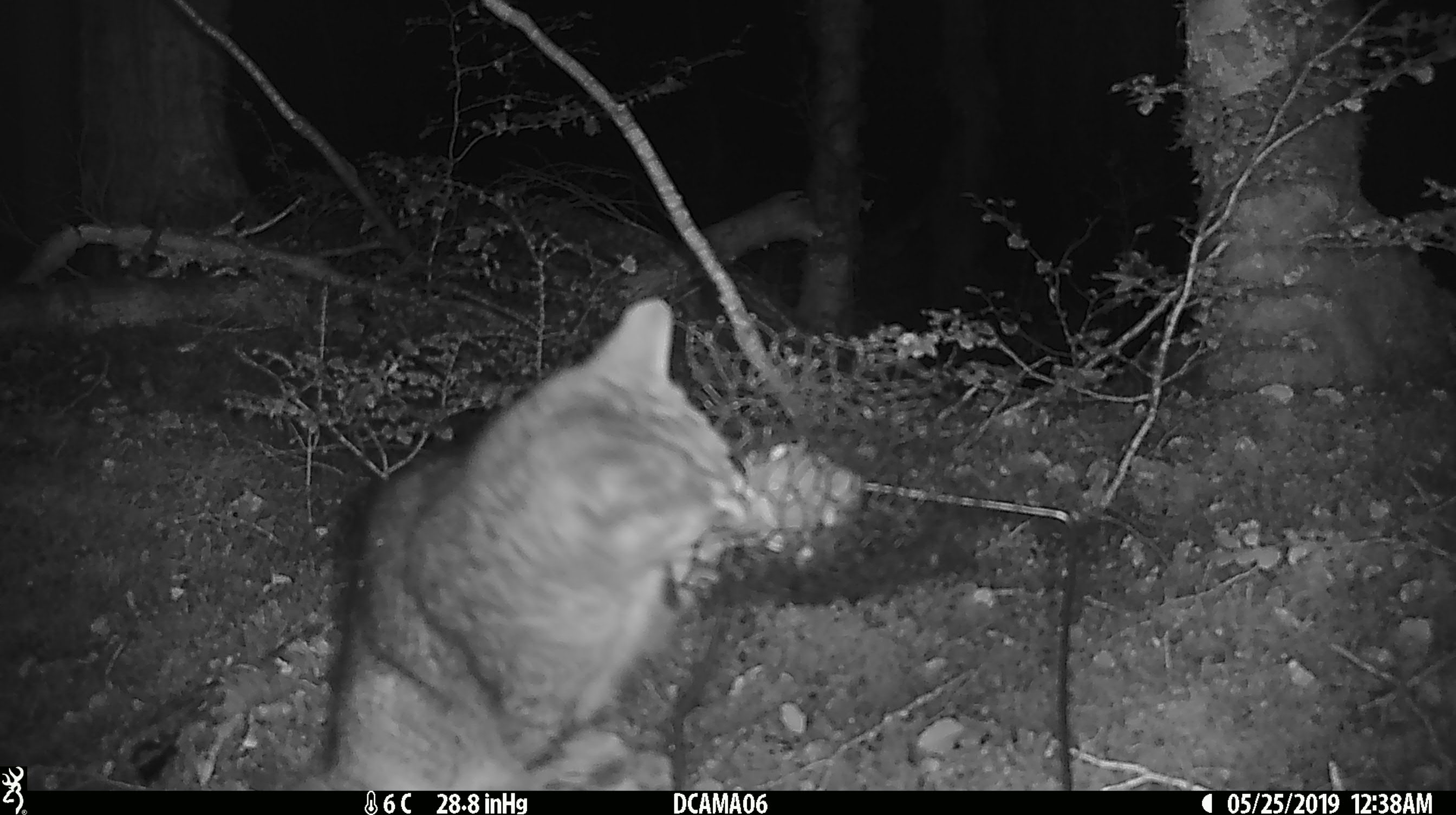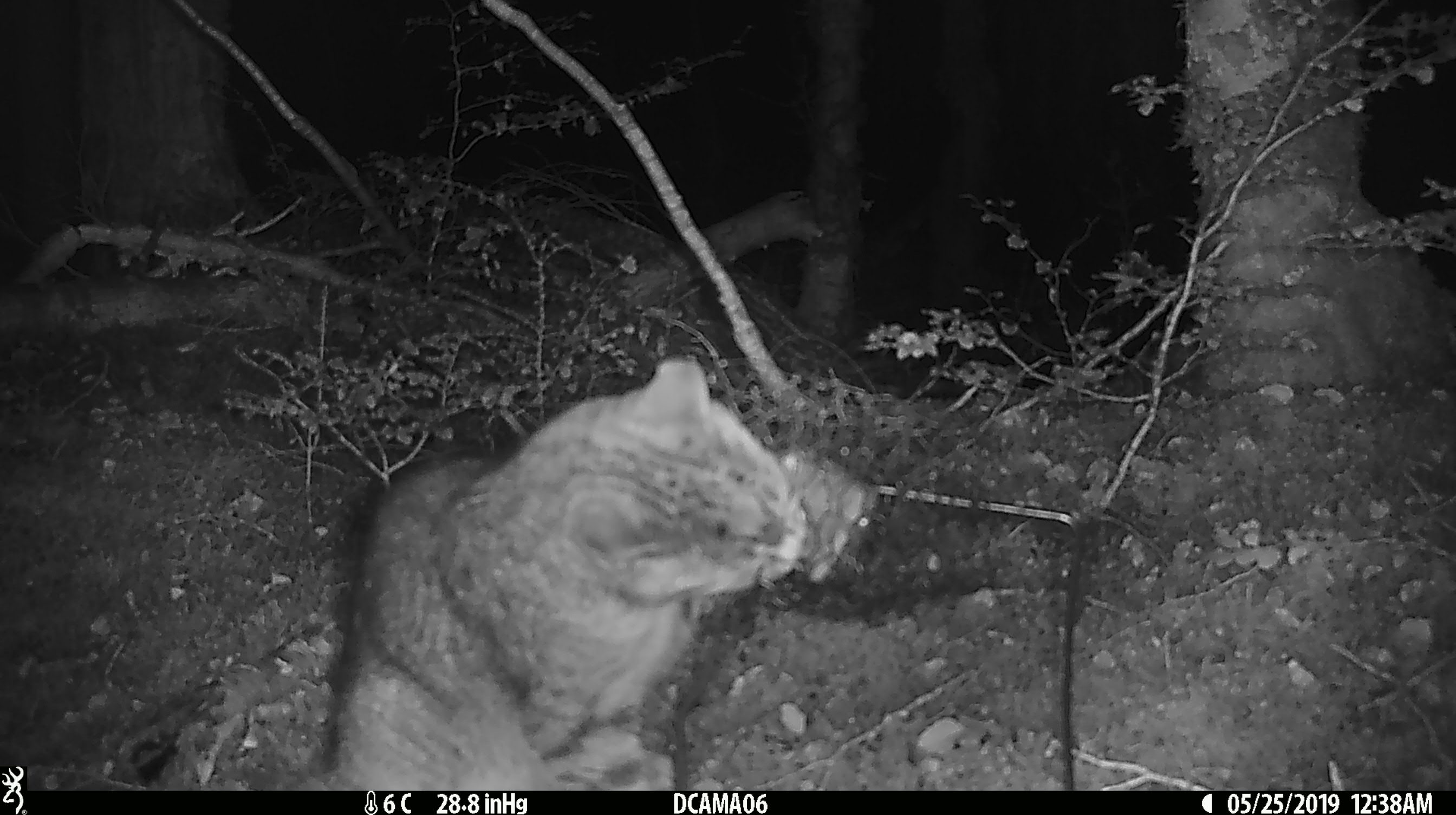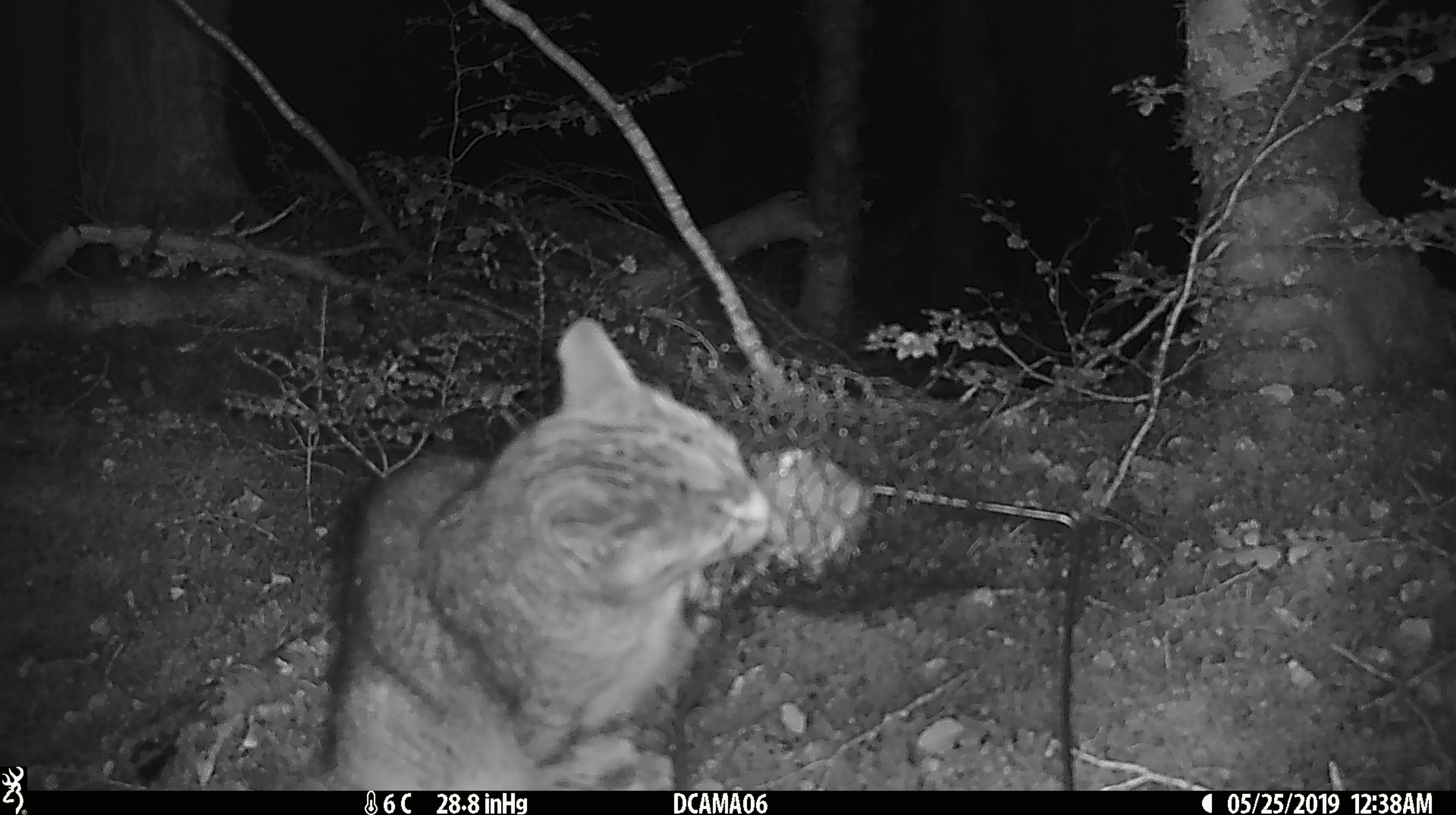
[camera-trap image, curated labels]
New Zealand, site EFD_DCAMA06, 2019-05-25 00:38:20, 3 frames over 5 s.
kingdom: Animalia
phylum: Chordata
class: Mammalia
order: Carnivora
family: Felidae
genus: Felis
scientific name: Felis catus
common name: domestic cat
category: cat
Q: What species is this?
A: Cat (domestic cat) (Felis catus).